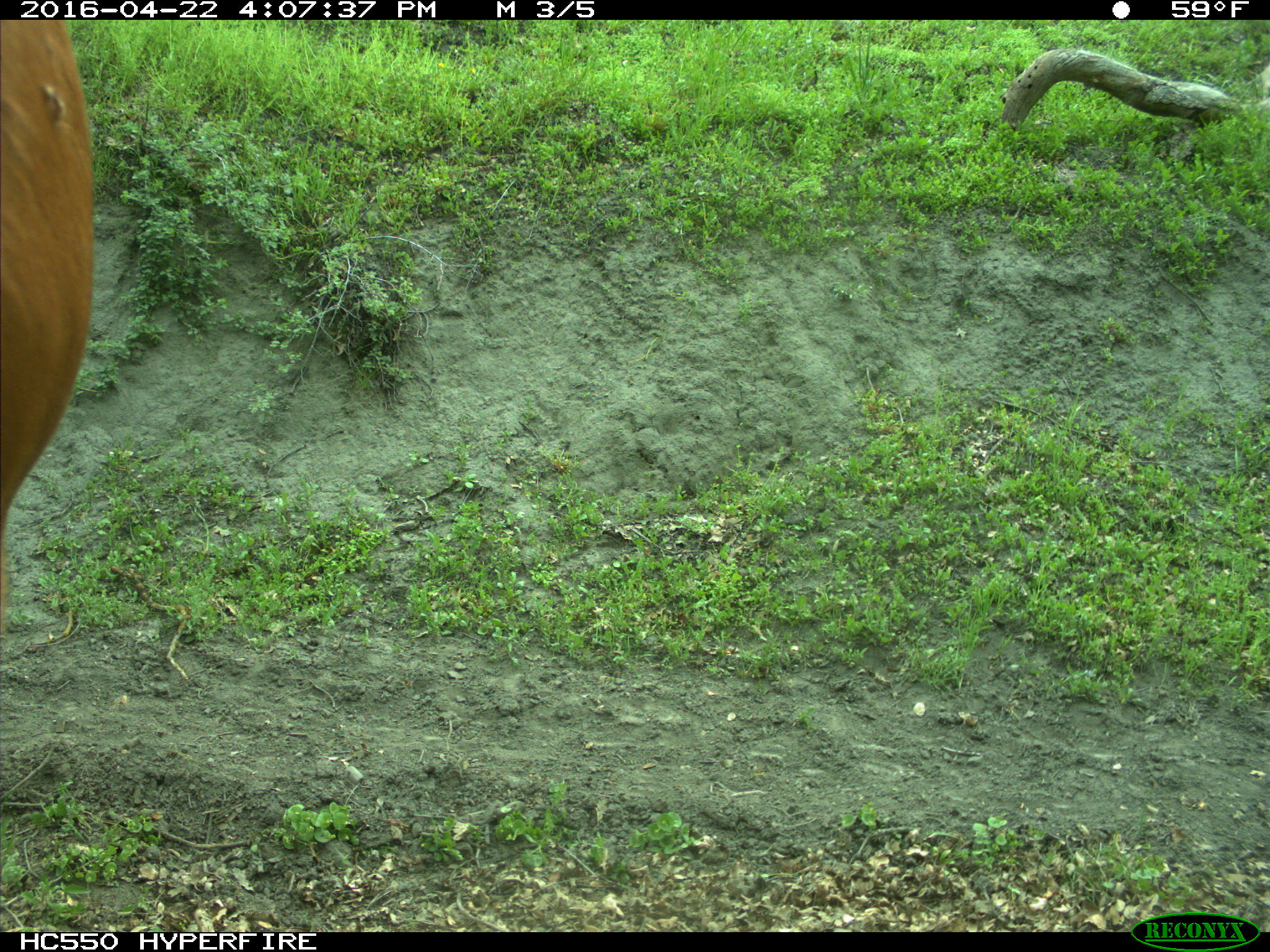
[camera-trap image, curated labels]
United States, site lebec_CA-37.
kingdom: Animalia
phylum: Chordata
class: Mammalia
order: Artiodactyla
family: Bovidae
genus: Bos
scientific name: Bos taurus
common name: domestic cow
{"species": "Bos taurus (domestic cow)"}